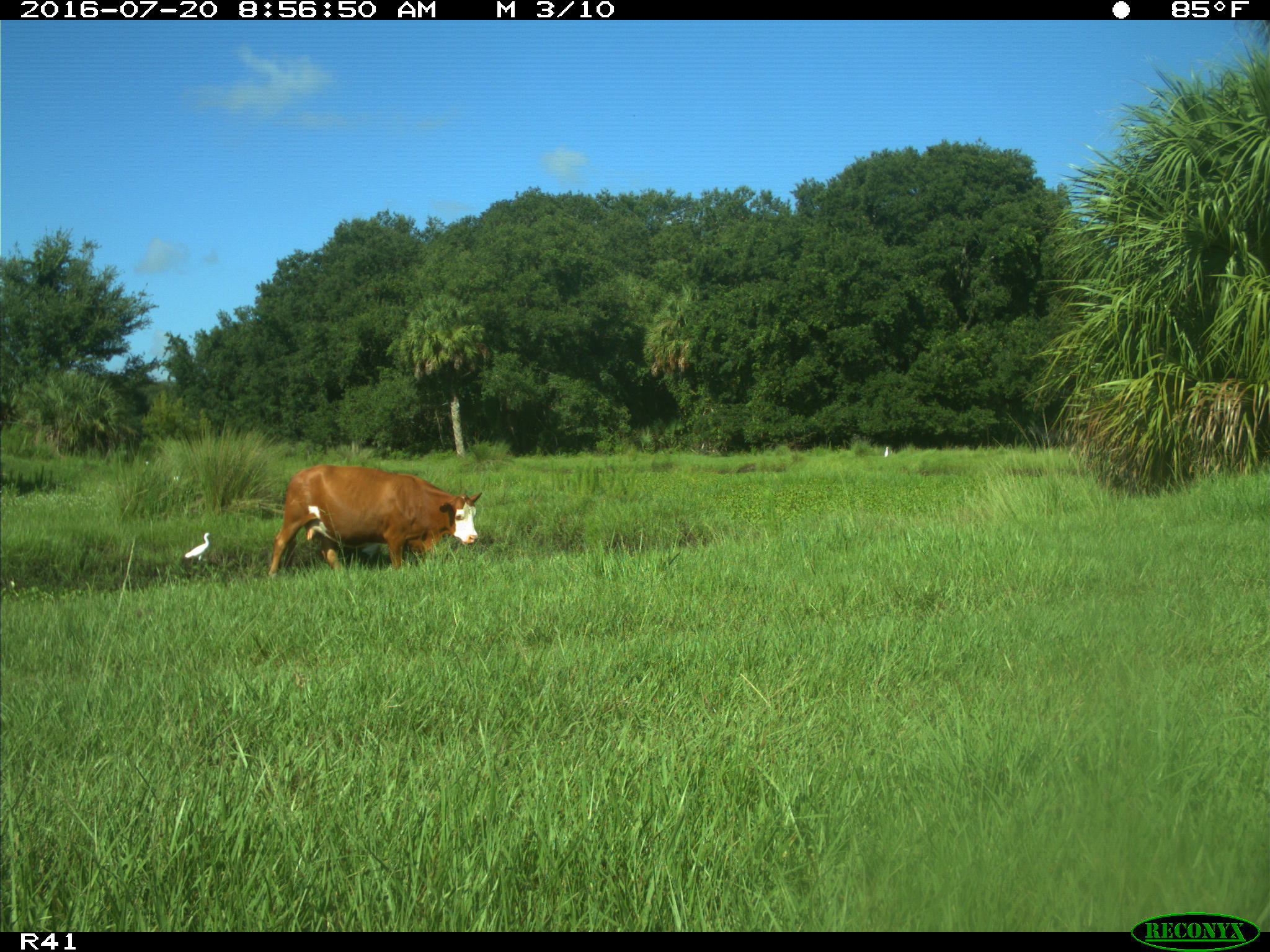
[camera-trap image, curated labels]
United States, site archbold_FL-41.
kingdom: Animalia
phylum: Chordata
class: Mammalia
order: Artiodactyla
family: Bovidae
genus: Bos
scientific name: Bos taurus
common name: domestic cow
Bos taurus (domestic cow).